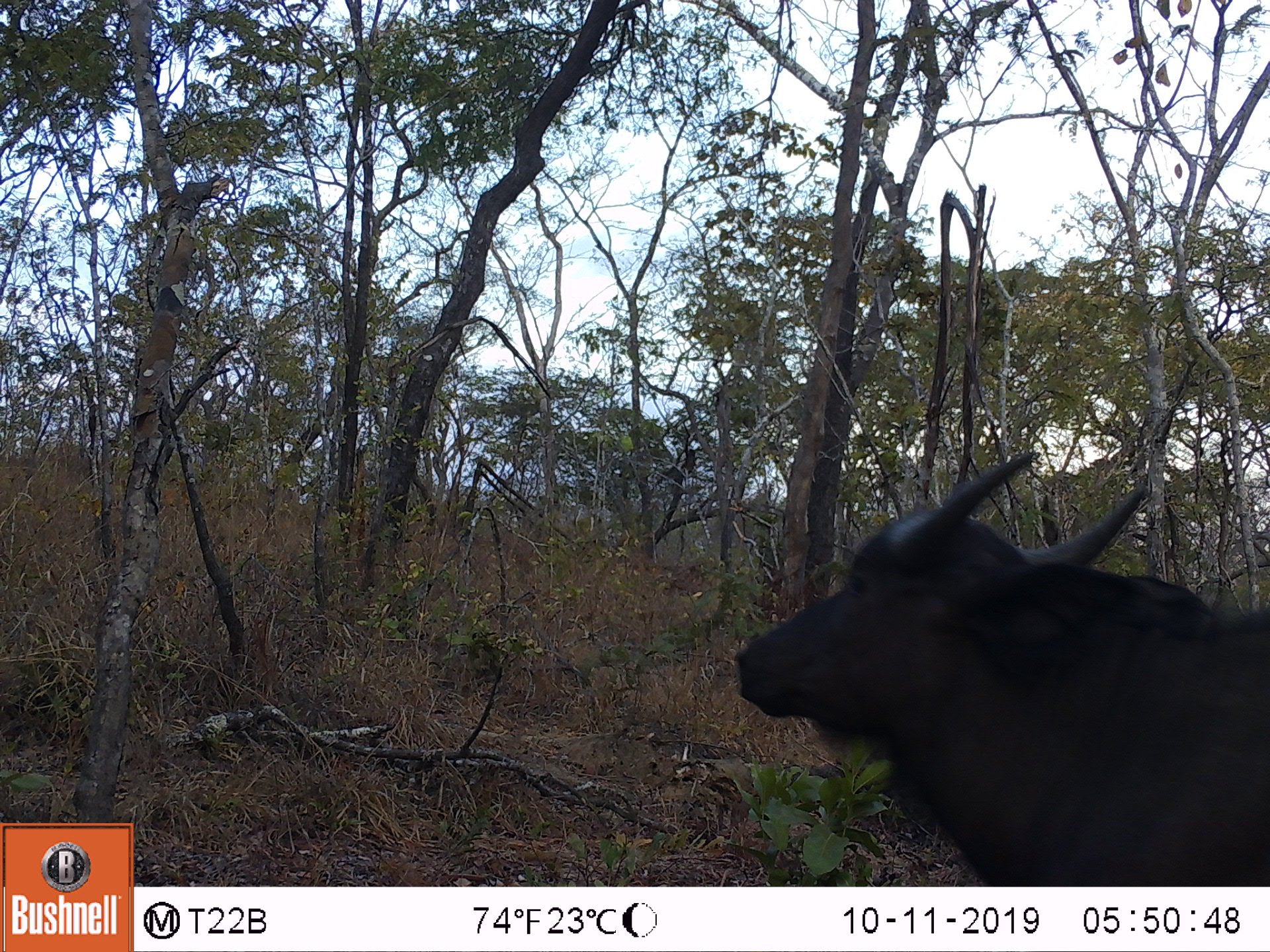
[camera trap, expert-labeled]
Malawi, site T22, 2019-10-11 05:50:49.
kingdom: Animalia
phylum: Chordata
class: Mammalia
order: Artiodactyla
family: Bovidae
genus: Syncerus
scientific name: Syncerus caffer caffer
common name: cape buffalo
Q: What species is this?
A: Cape buffalo (Syncerus caffer caffer).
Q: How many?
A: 1.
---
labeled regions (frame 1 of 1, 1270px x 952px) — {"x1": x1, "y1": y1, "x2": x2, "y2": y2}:
cape buffalo: {"x1": 727, "y1": 444, "x2": 1265, "y2": 877}